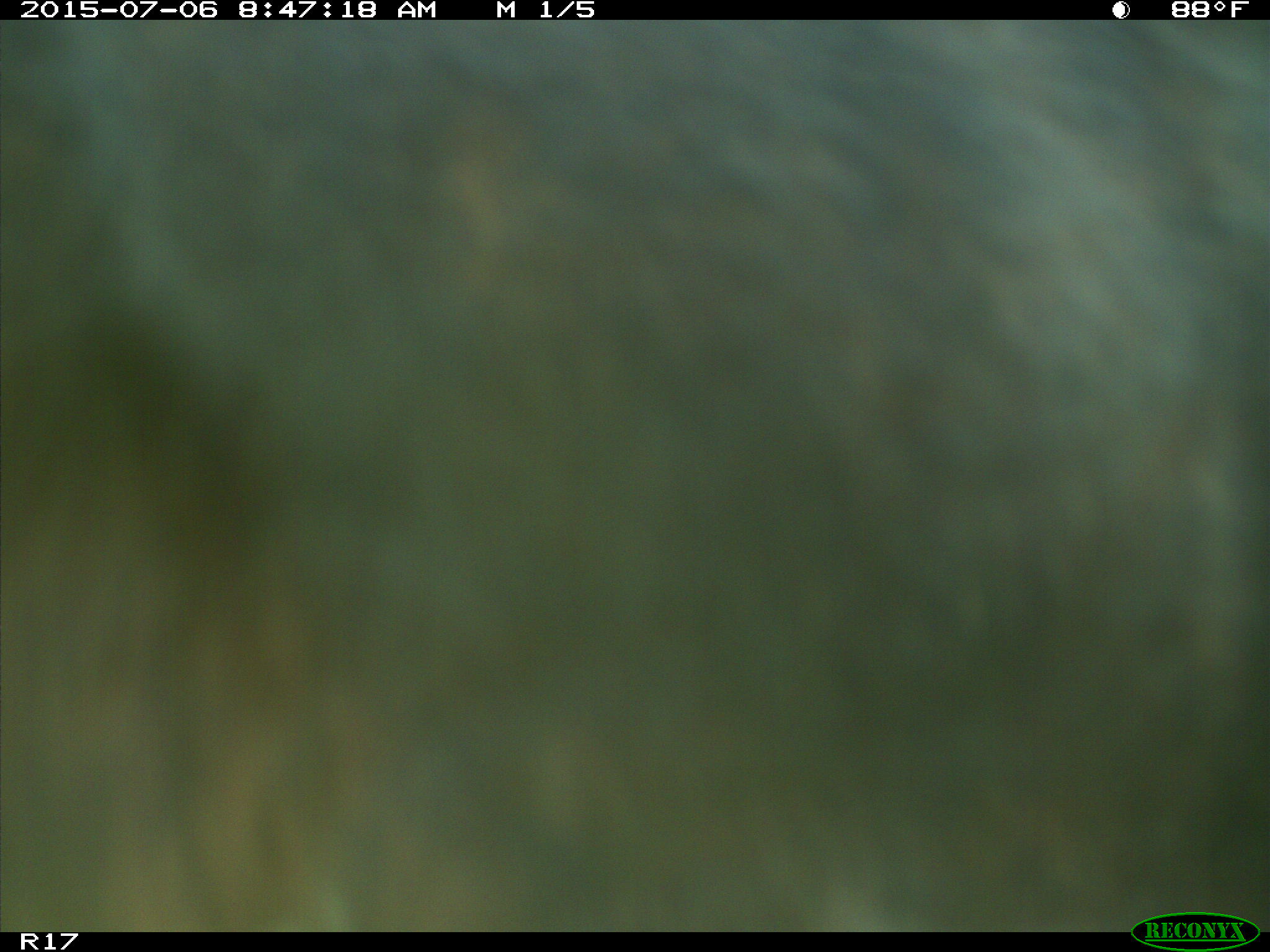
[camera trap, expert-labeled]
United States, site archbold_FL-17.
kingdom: Animalia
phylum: Chordata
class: Mammalia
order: Artiodactyla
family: Bovidae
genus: Bos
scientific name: Bos taurus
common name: domestic cow